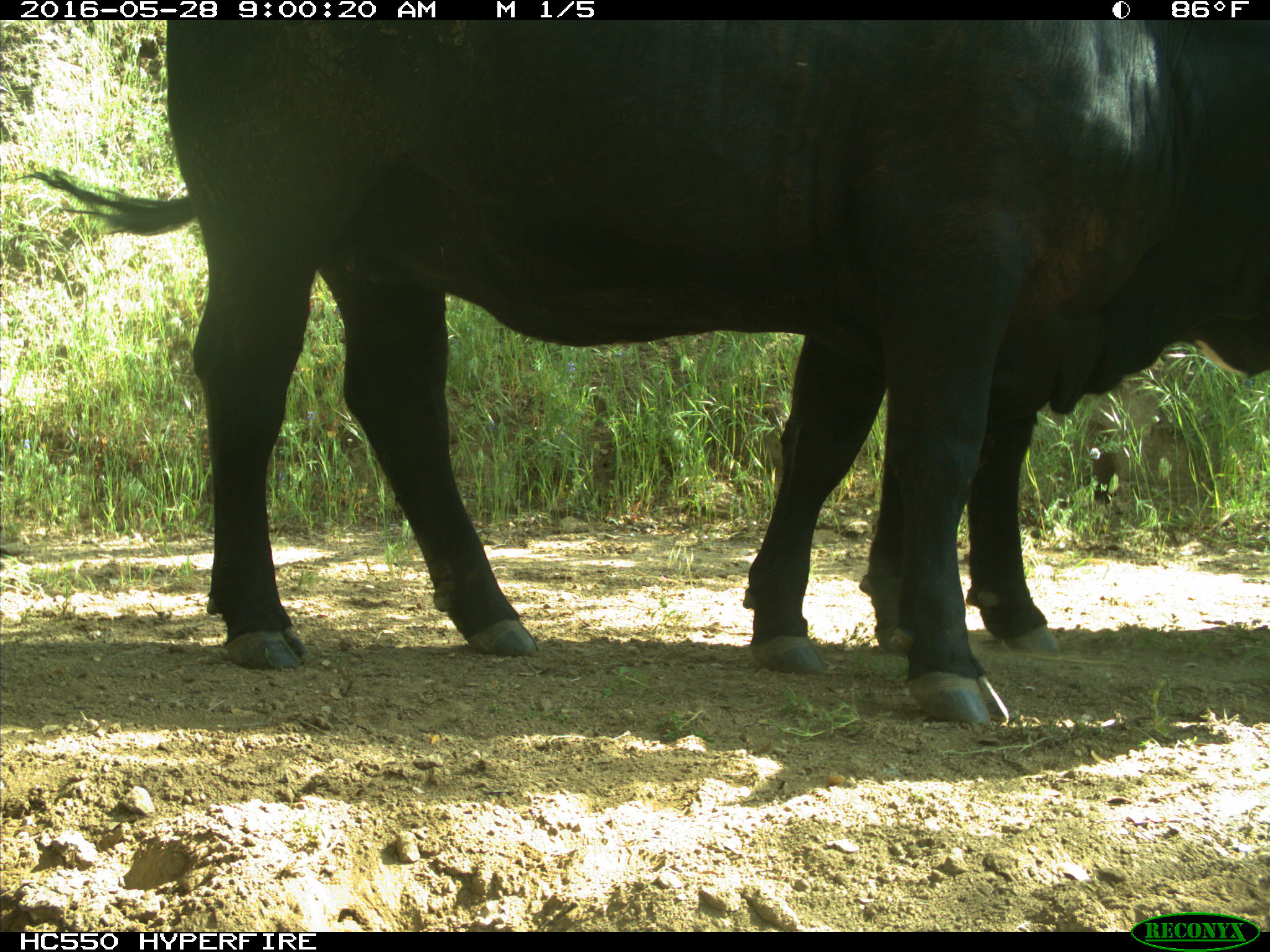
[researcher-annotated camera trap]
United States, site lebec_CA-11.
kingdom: Animalia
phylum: Chordata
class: Mammalia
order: Artiodactyla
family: Bovidae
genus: Bos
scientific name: Bos taurus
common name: domestic cow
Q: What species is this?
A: Bos taurus (domestic cow).